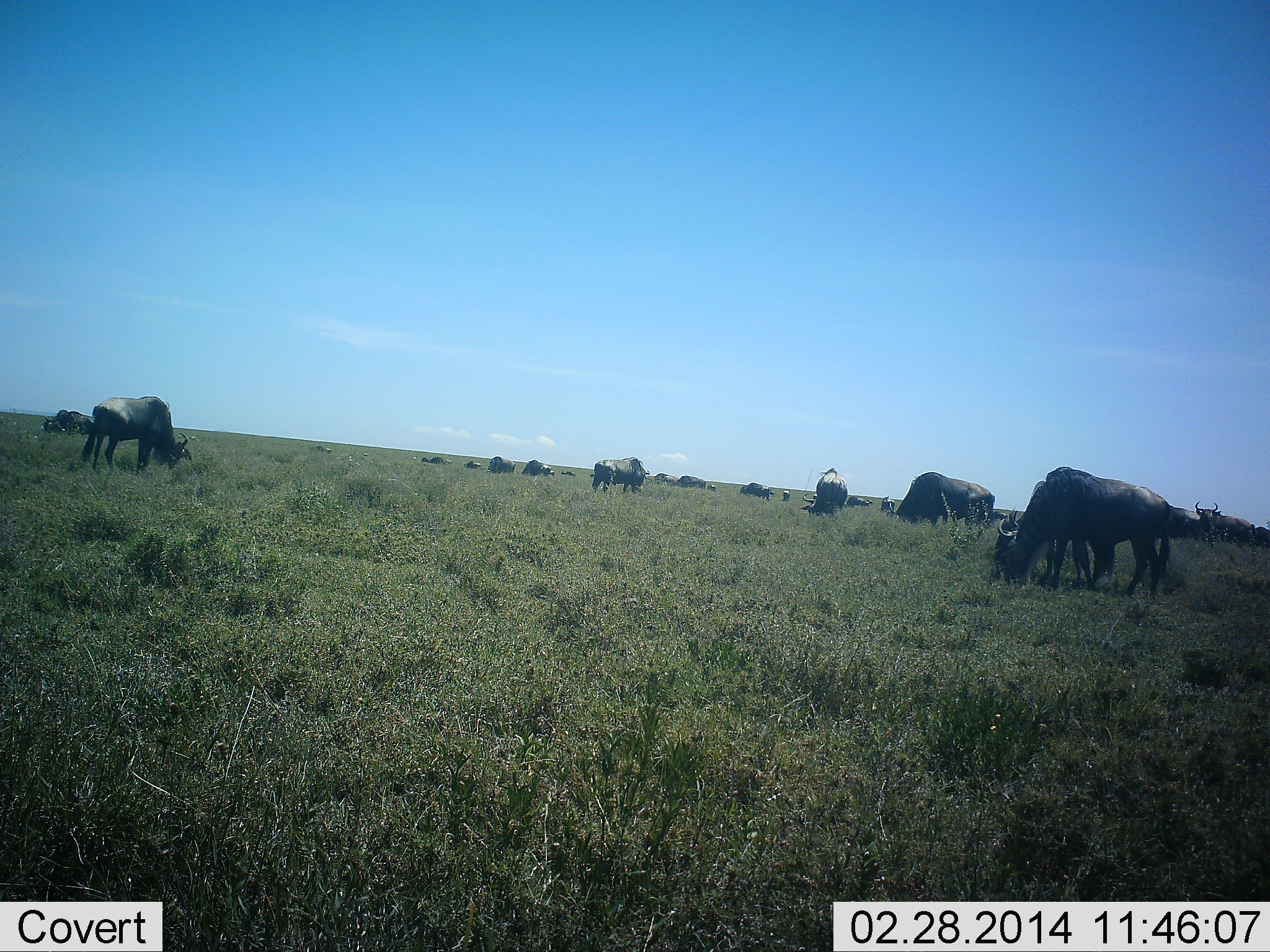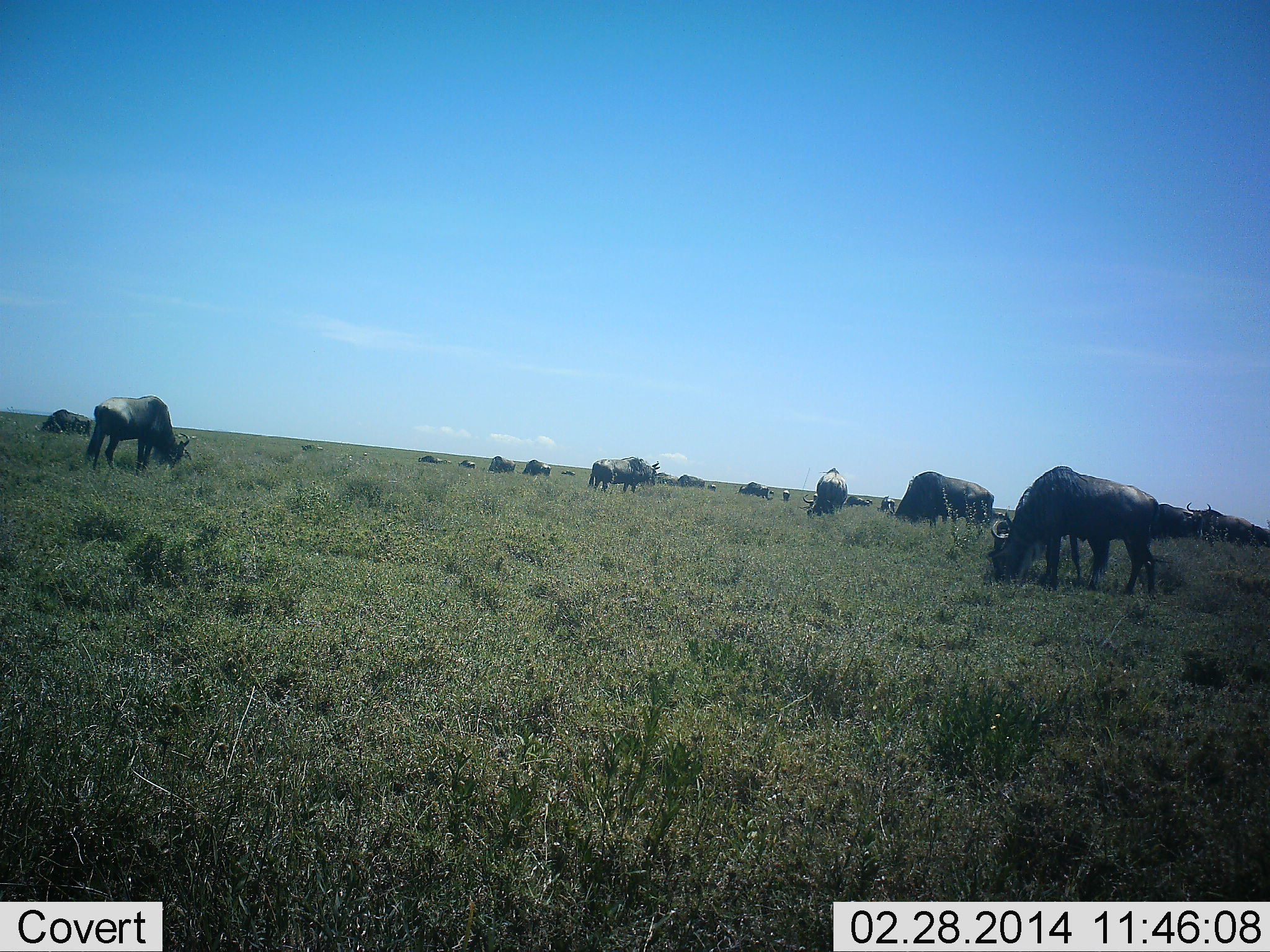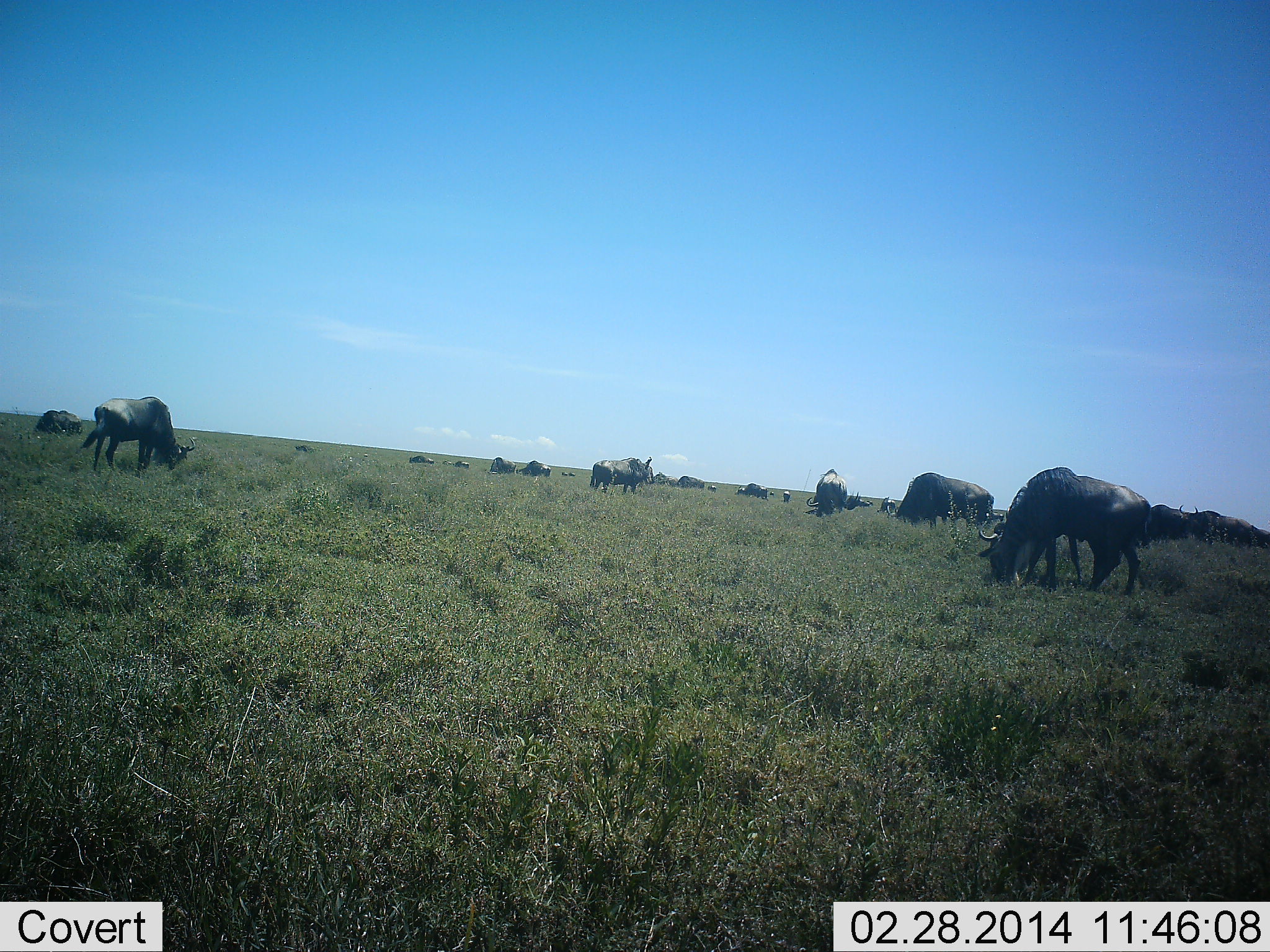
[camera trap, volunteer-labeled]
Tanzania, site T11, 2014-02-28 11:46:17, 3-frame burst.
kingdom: Animalia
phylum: Chordata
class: Mammalia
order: Artiodactyla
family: Bovidae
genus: Connochaetes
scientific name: Connochaetes taurinus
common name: blue wildebeest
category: wildebeest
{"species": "wildebeest (blue wildebeest) (Connochaetes taurinus)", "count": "11-50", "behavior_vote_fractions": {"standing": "50%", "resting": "30%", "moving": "30%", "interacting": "0%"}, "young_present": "0%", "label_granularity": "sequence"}